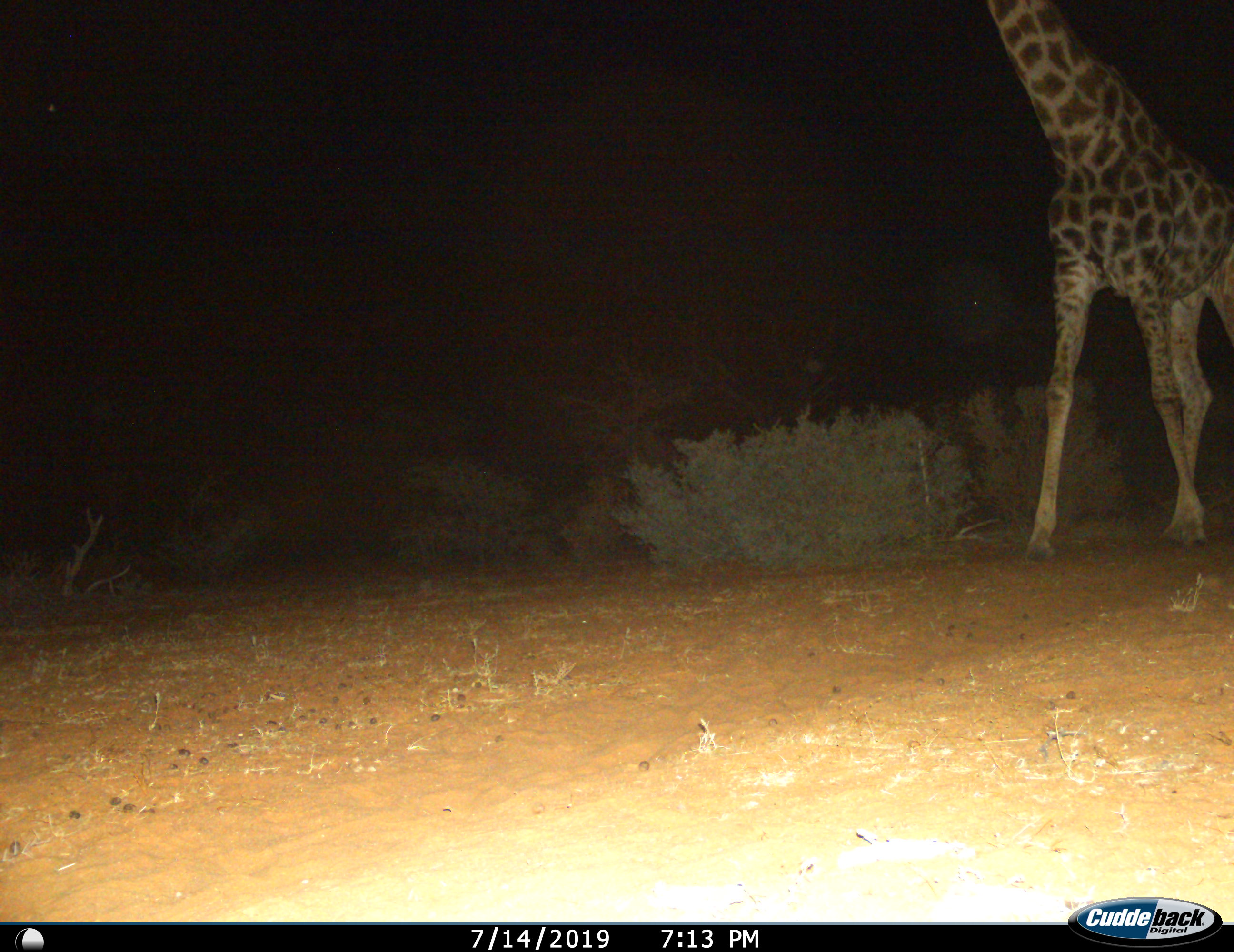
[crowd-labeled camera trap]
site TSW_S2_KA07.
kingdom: Animalia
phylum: Chordata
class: Mammalia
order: Artiodactyla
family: Giraffidae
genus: Giraffa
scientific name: Giraffa camelopardalis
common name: giraffe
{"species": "giraffe (Giraffa camelopardalis)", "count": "1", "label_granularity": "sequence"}